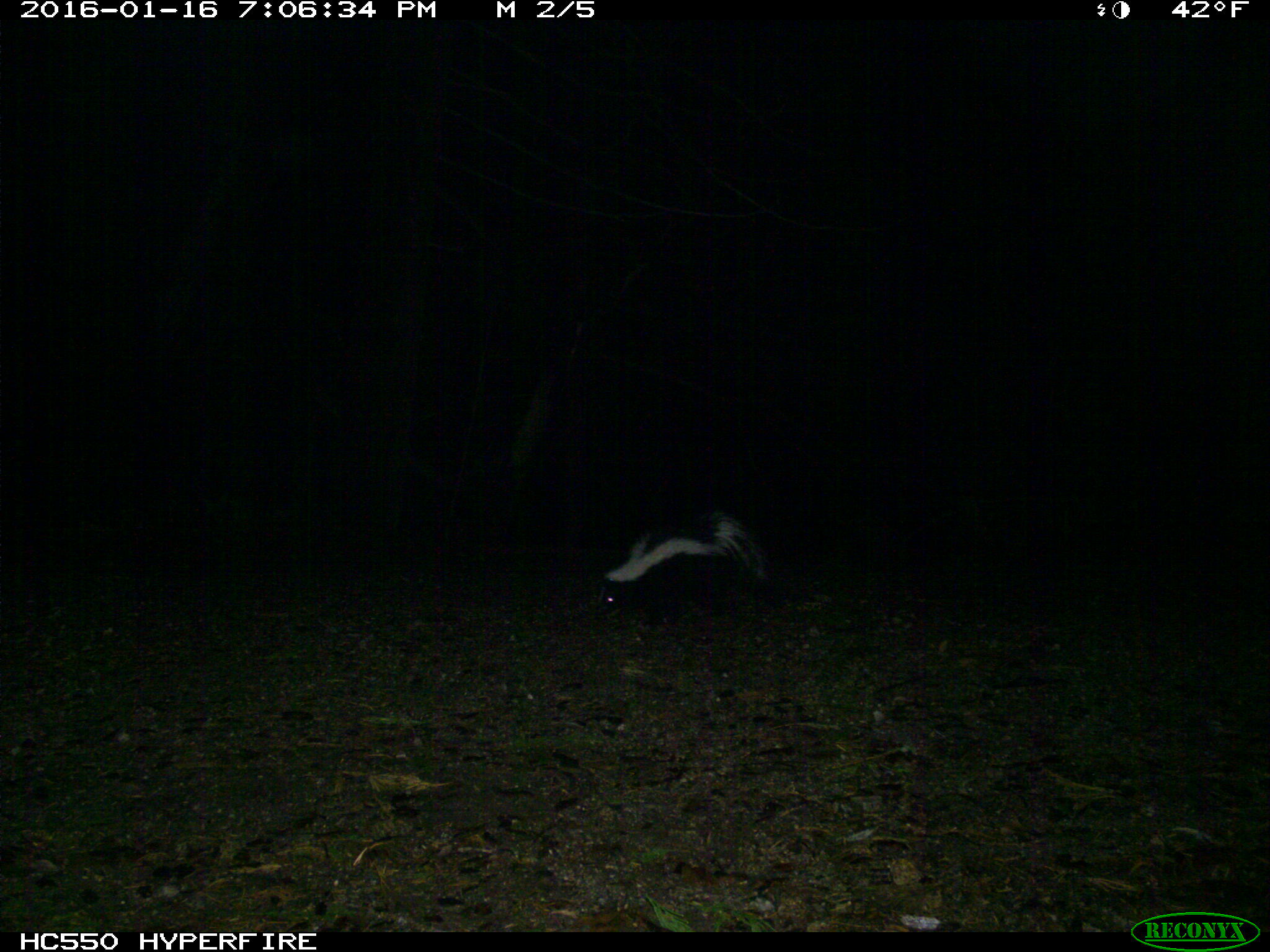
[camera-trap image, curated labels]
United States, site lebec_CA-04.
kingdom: Animalia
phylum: Chordata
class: Mammalia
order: Carnivora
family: Mephitidae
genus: Mephitis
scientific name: Mephitis mephitis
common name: striped skunk